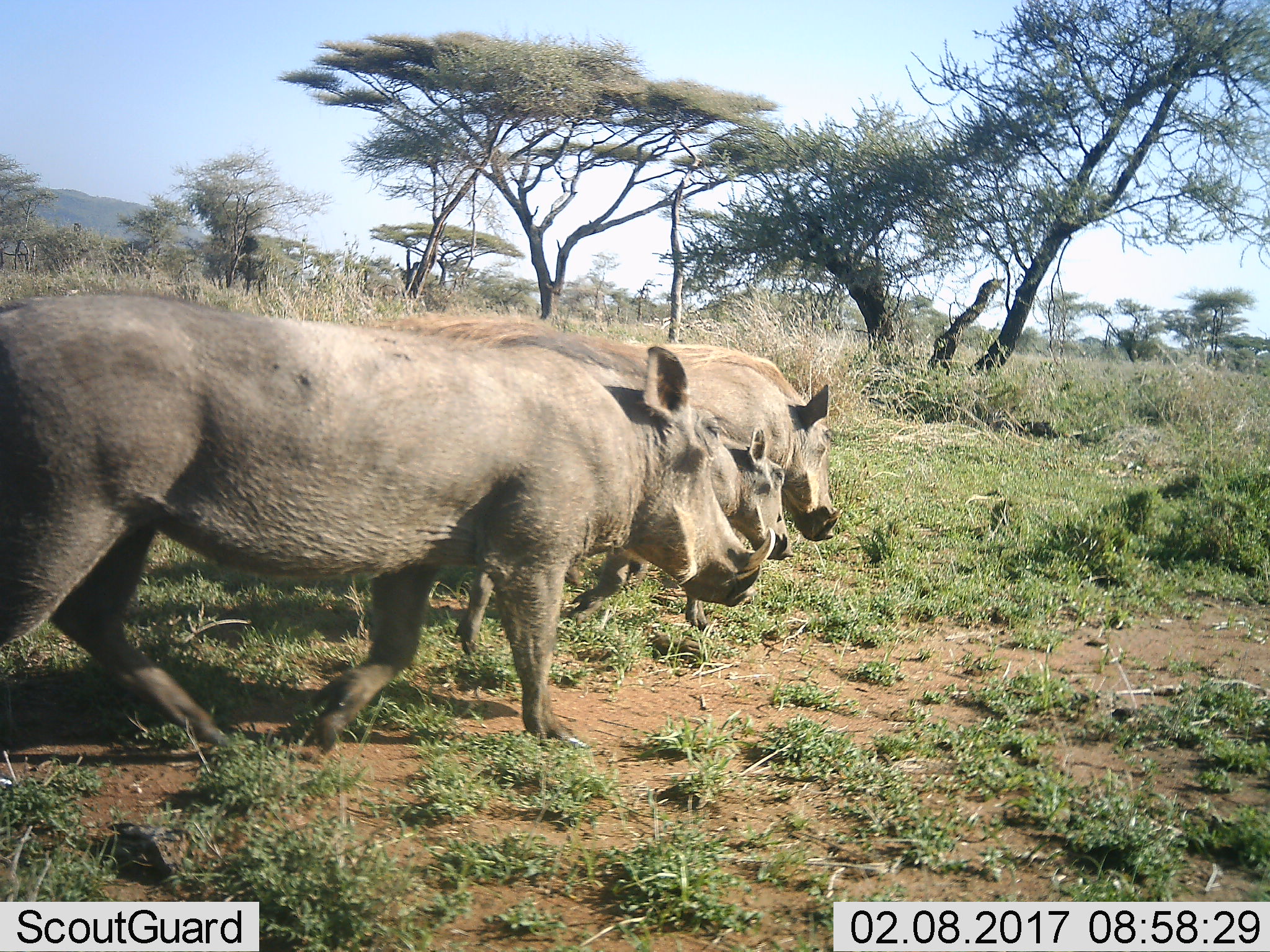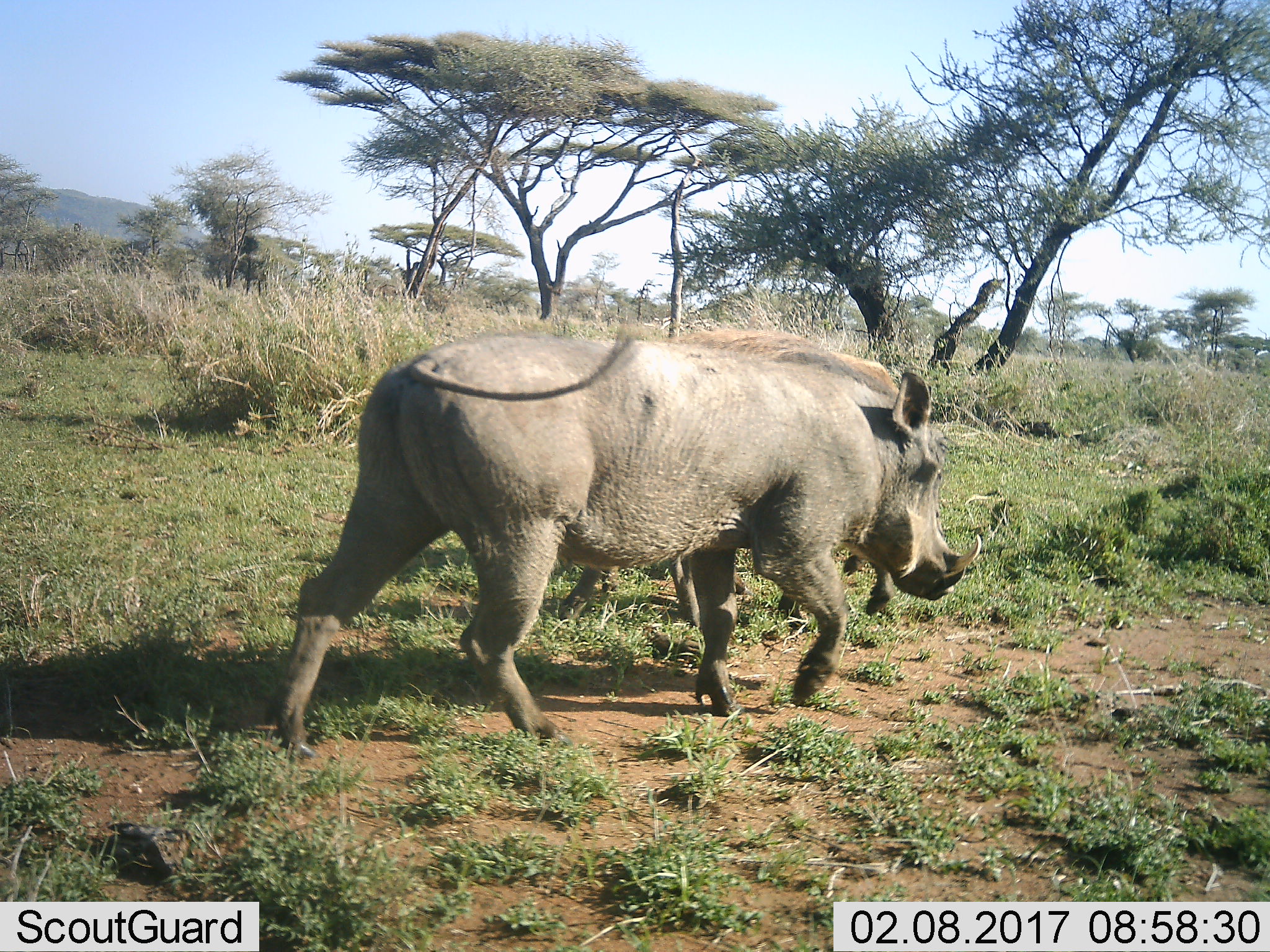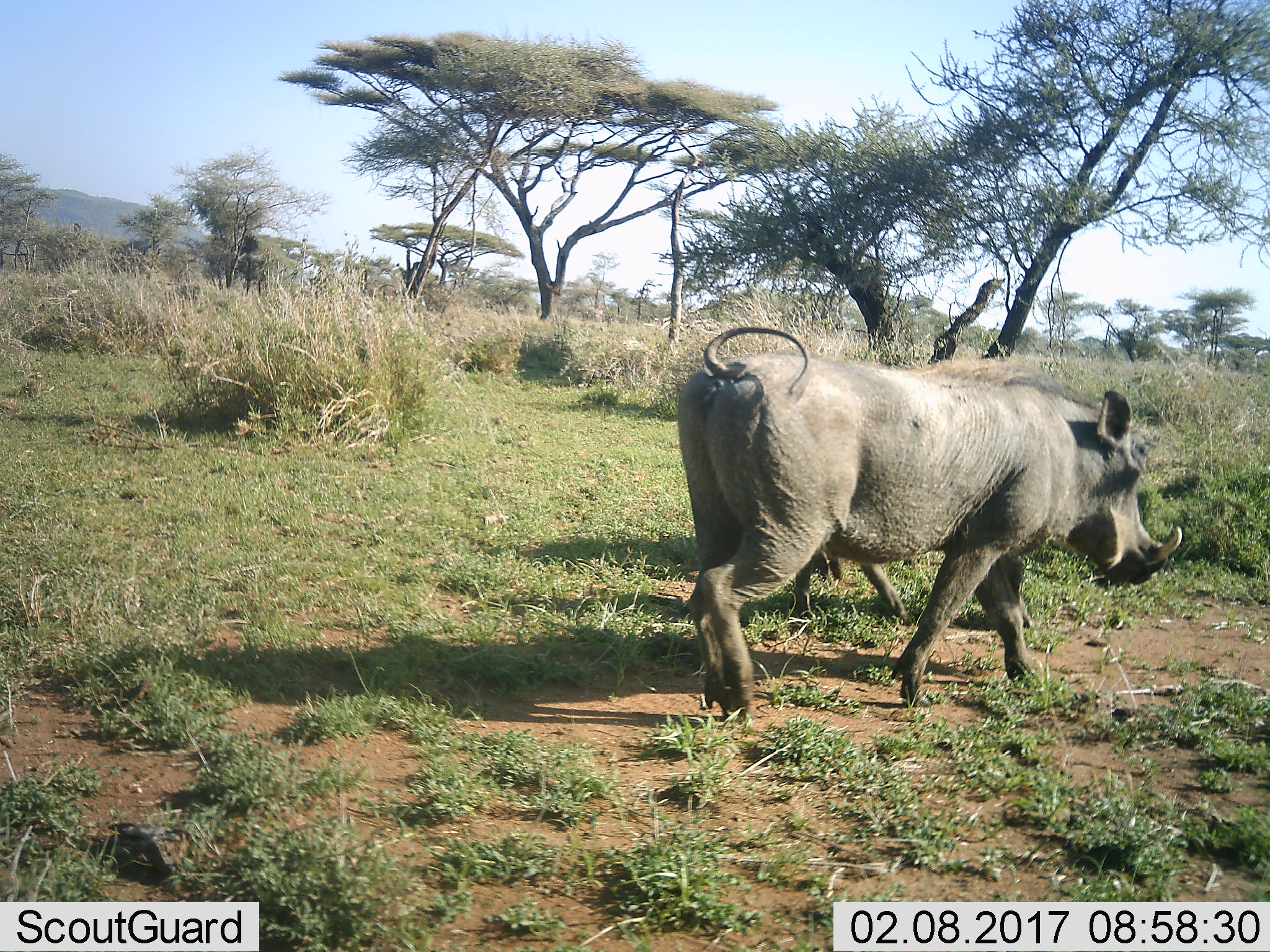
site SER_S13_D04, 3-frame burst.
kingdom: Animalia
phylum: Chordata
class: Mammalia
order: Artiodactyla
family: Suidae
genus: Phacochoerus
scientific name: Phacochoerus africanus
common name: warthog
Warthog (Phacochoerus africanus), count 3. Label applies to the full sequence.